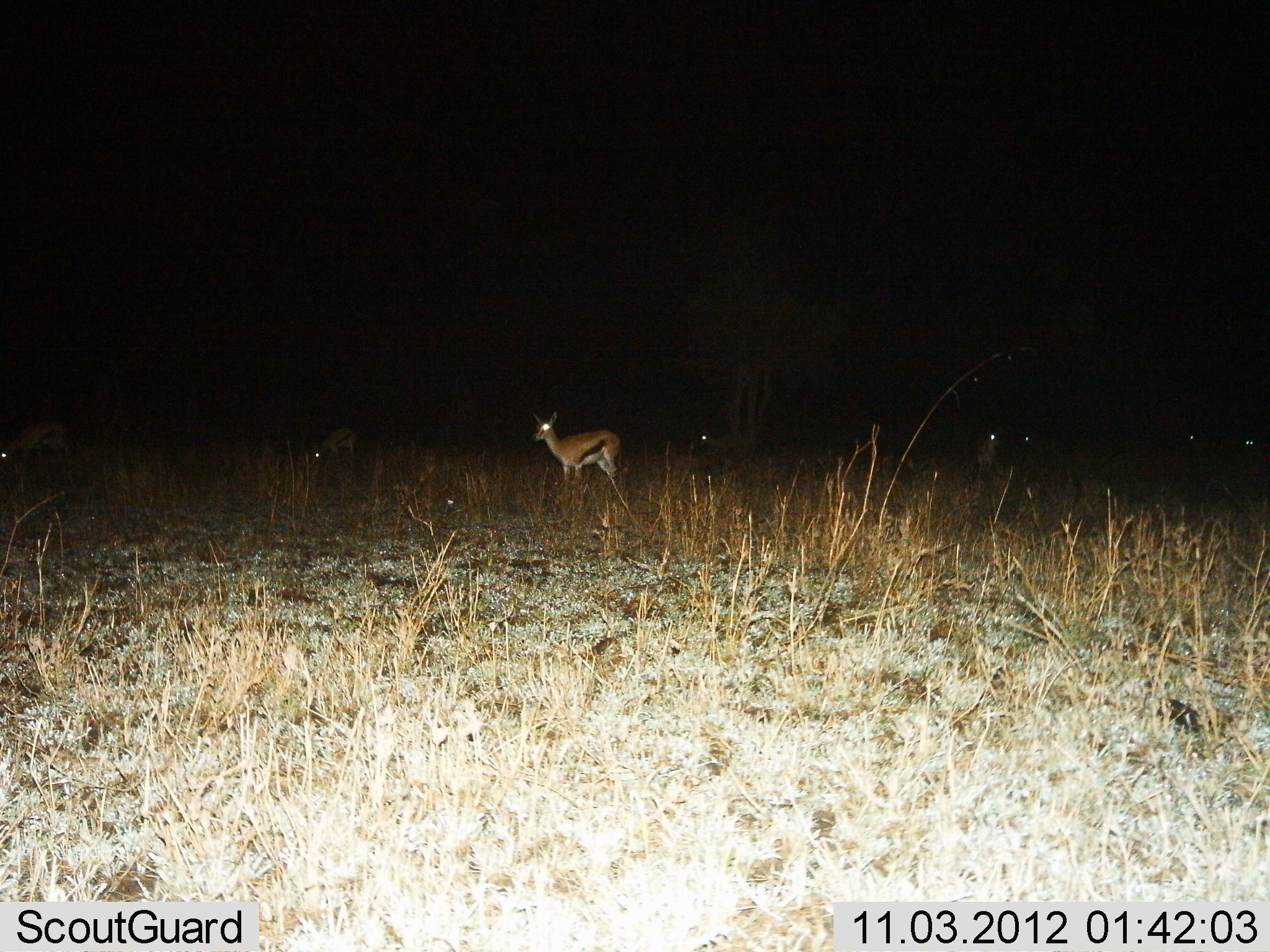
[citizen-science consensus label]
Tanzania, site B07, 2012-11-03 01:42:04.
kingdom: Animalia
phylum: Chordata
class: Mammalia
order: Artiodactyla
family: Bovidae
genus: Eudorcas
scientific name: Eudorcas thomsonii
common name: thomson's gazelle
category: gazellethomsons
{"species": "gazellethomsons (thomson's gazelle) (Eudorcas thomsonii)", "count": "6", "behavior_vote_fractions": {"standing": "100%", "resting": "0%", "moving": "0%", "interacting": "0%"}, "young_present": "0%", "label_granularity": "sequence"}